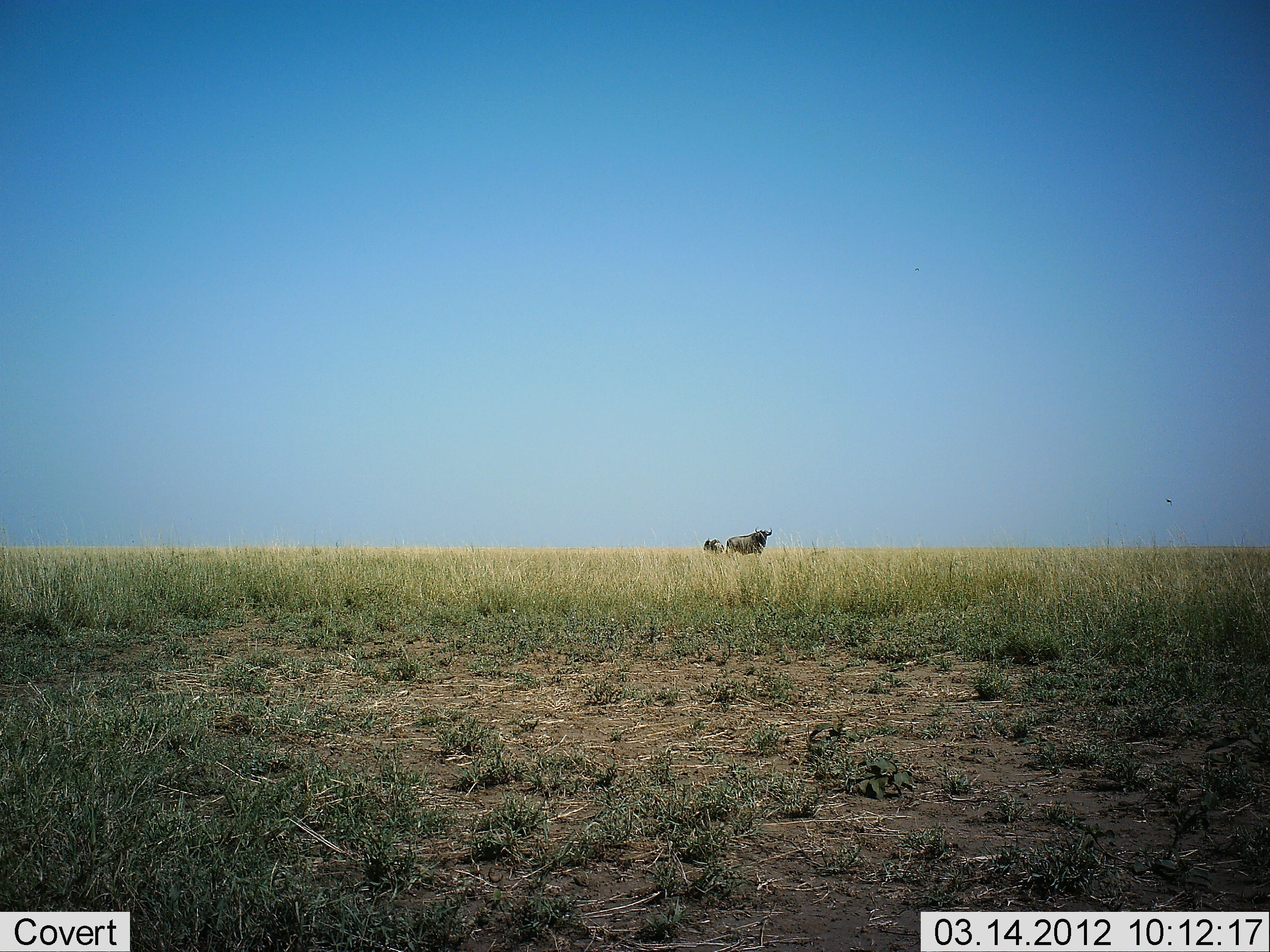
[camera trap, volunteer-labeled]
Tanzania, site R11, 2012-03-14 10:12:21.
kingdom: Animalia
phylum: Chordata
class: Mammalia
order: Artiodactyla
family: Bovidae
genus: Connochaetes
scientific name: Connochaetes taurinus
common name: blue wildebeest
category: wildebeest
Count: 2.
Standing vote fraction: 92%.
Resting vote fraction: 0%.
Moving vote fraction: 8%.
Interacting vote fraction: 0%.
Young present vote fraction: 0%.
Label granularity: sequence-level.